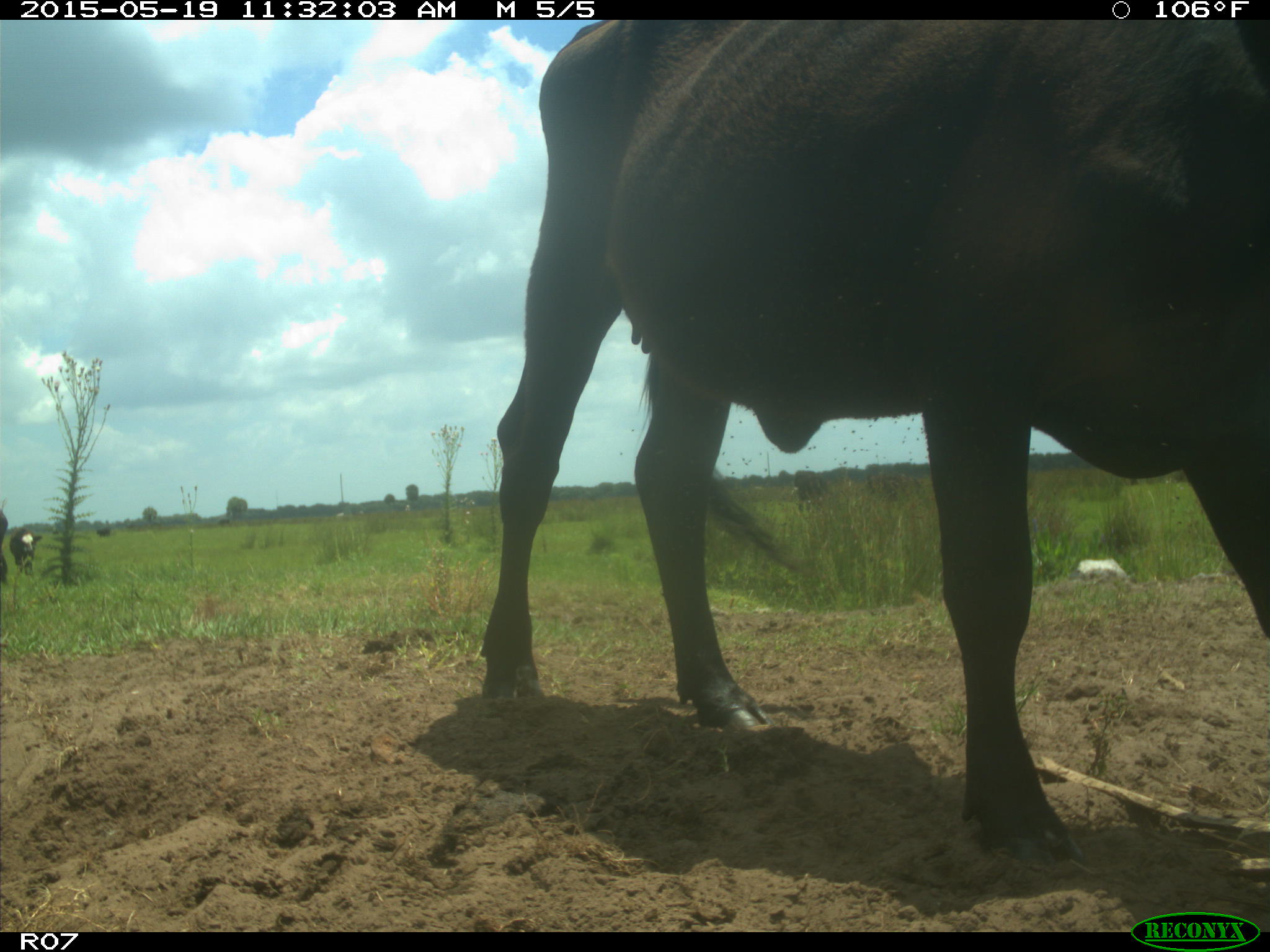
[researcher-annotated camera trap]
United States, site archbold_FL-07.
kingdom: Animalia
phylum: Chordata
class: Mammalia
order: Artiodactyla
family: Bovidae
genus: Bos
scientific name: Bos taurus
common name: domestic cow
Bos taurus (domestic cow).